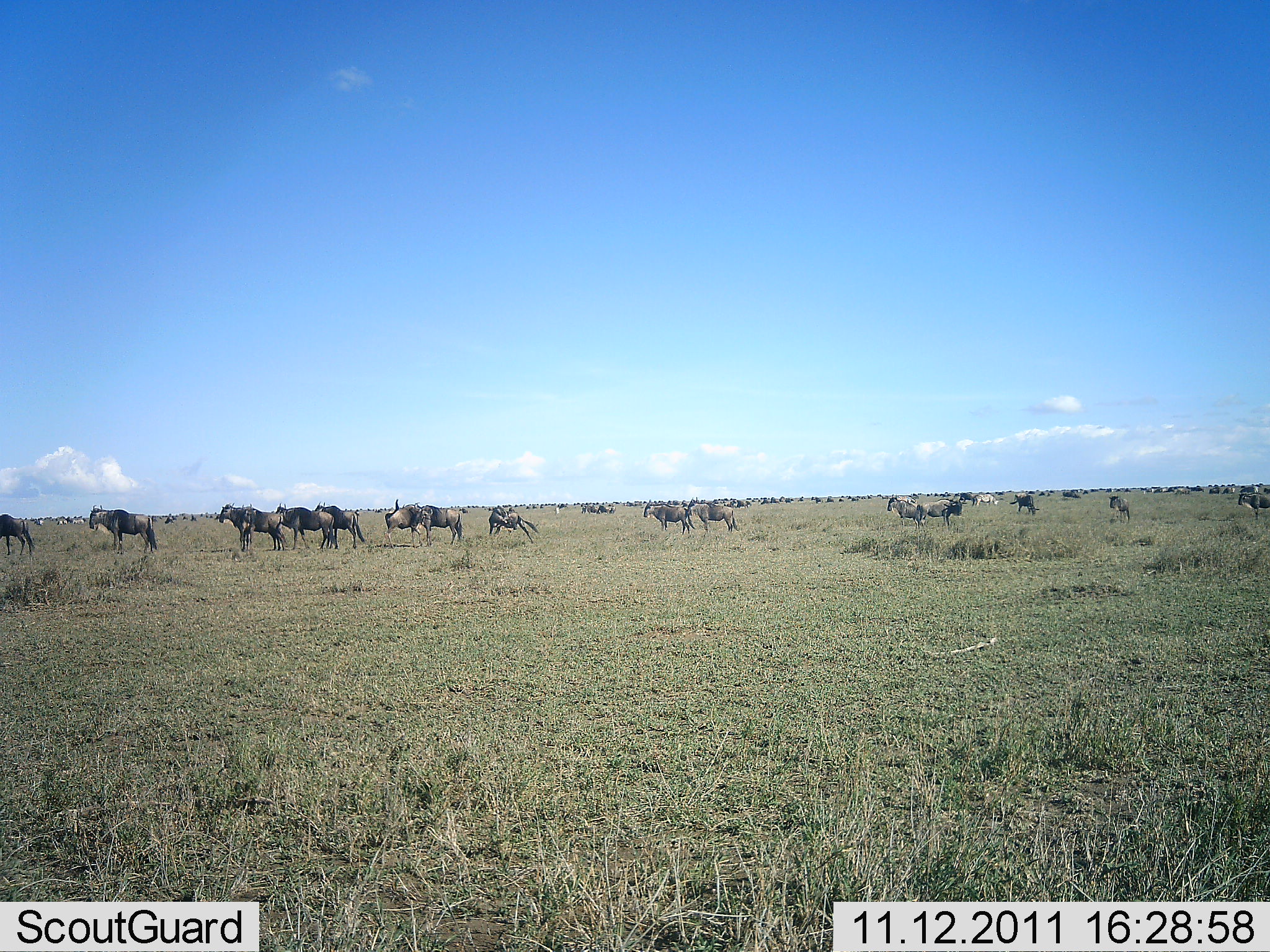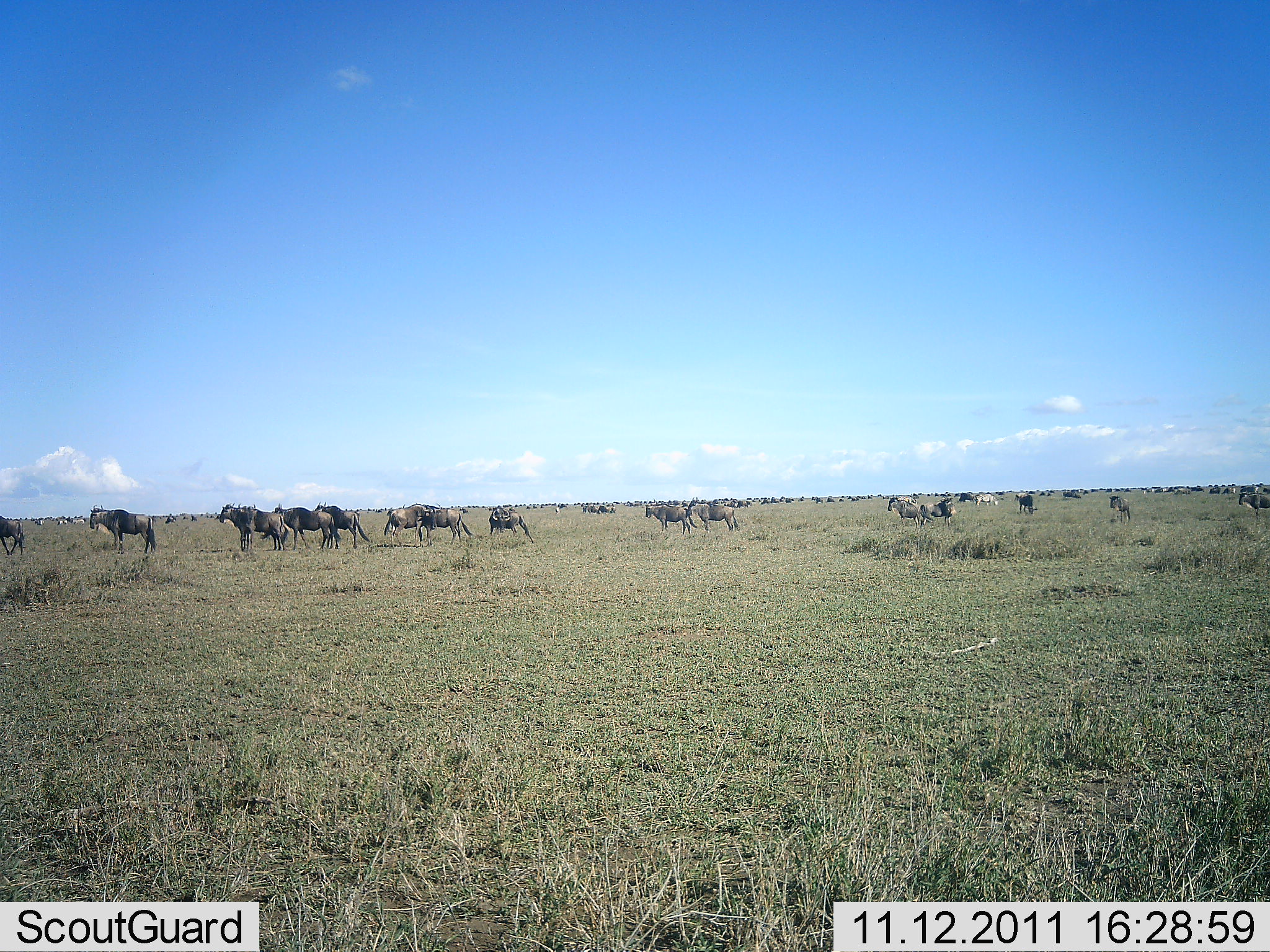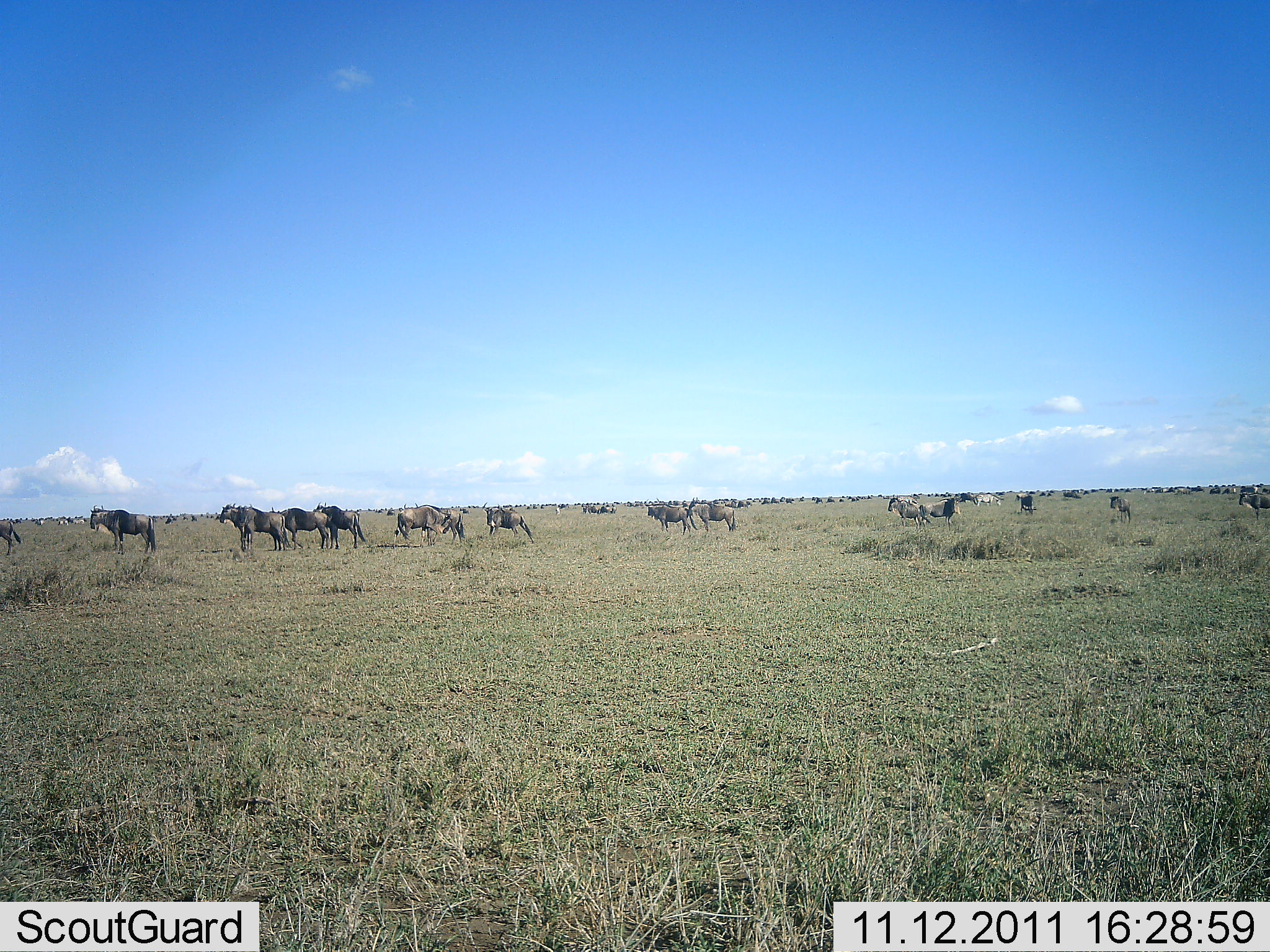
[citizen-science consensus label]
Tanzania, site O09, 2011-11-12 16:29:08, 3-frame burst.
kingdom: Animalia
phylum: Chordata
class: Mammalia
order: Artiodactyla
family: Bovidae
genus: Connochaetes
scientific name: Connochaetes taurinus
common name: blue wildebeest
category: wildebeest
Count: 51+.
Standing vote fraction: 67%.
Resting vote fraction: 8%.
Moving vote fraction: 42%.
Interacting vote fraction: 0%.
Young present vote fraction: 0%.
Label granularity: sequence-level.